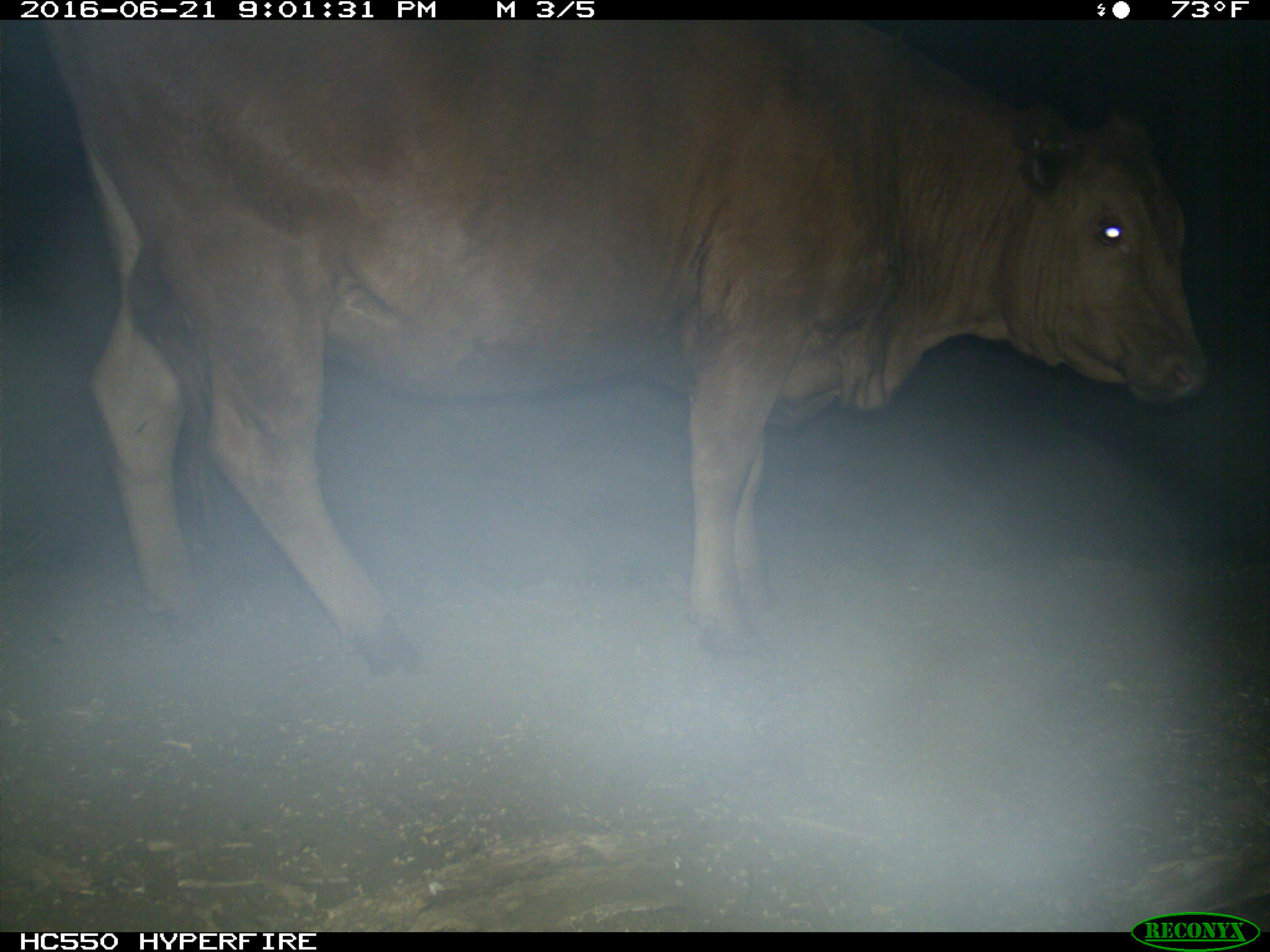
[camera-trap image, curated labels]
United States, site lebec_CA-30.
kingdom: Animalia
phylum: Chordata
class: Mammalia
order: Artiodactyla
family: Bovidae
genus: Bos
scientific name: Bos taurus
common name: domestic cow